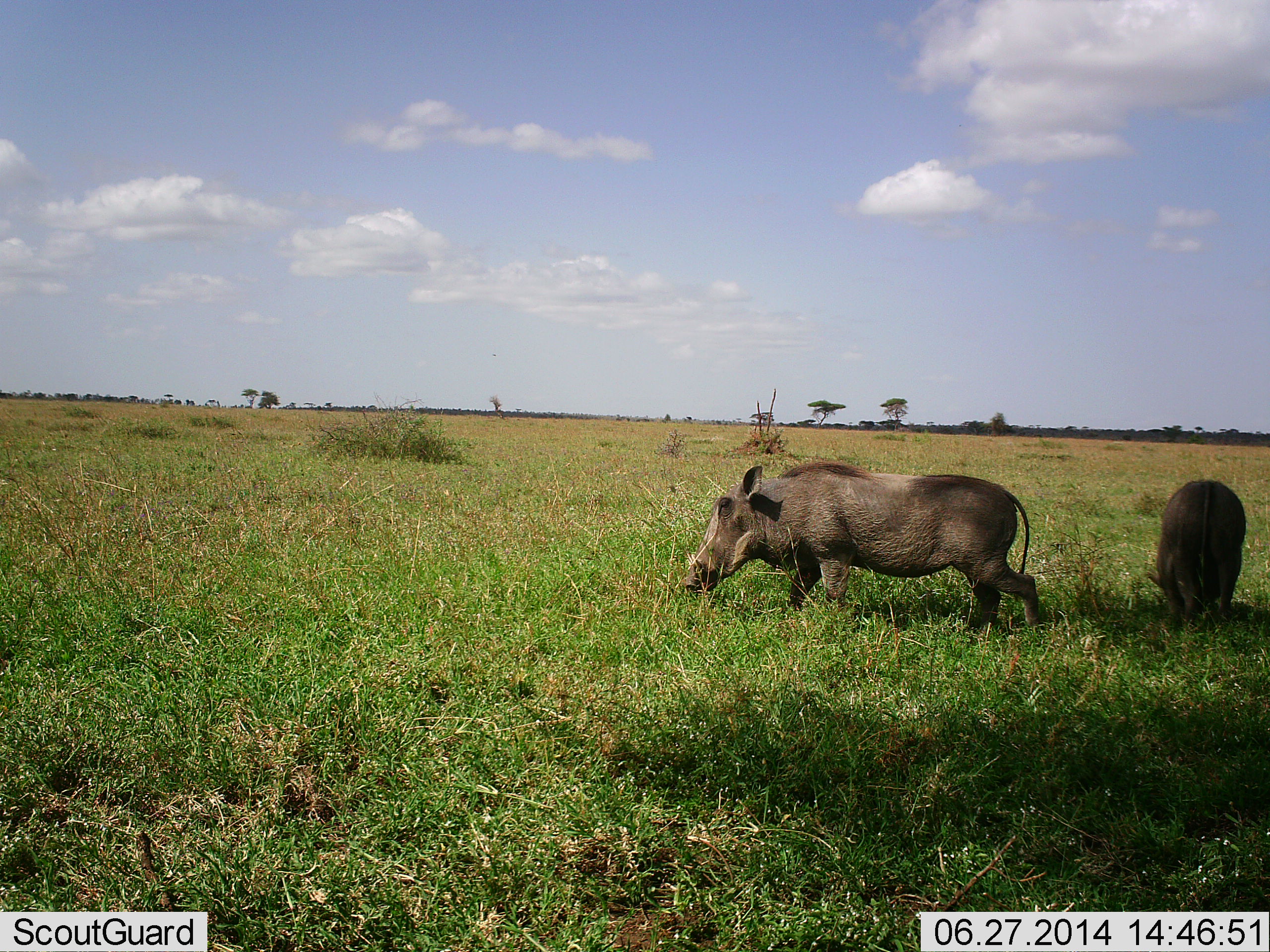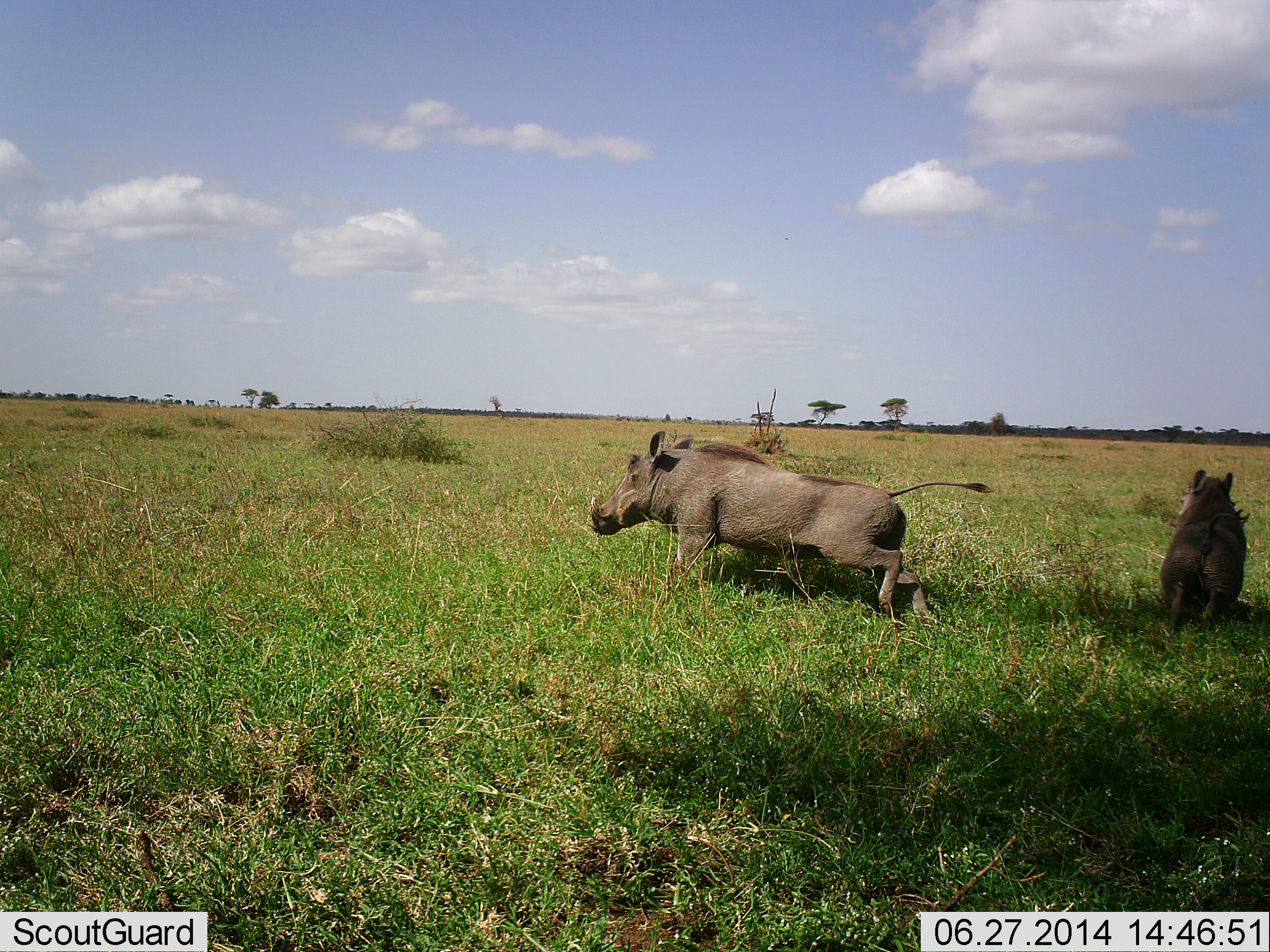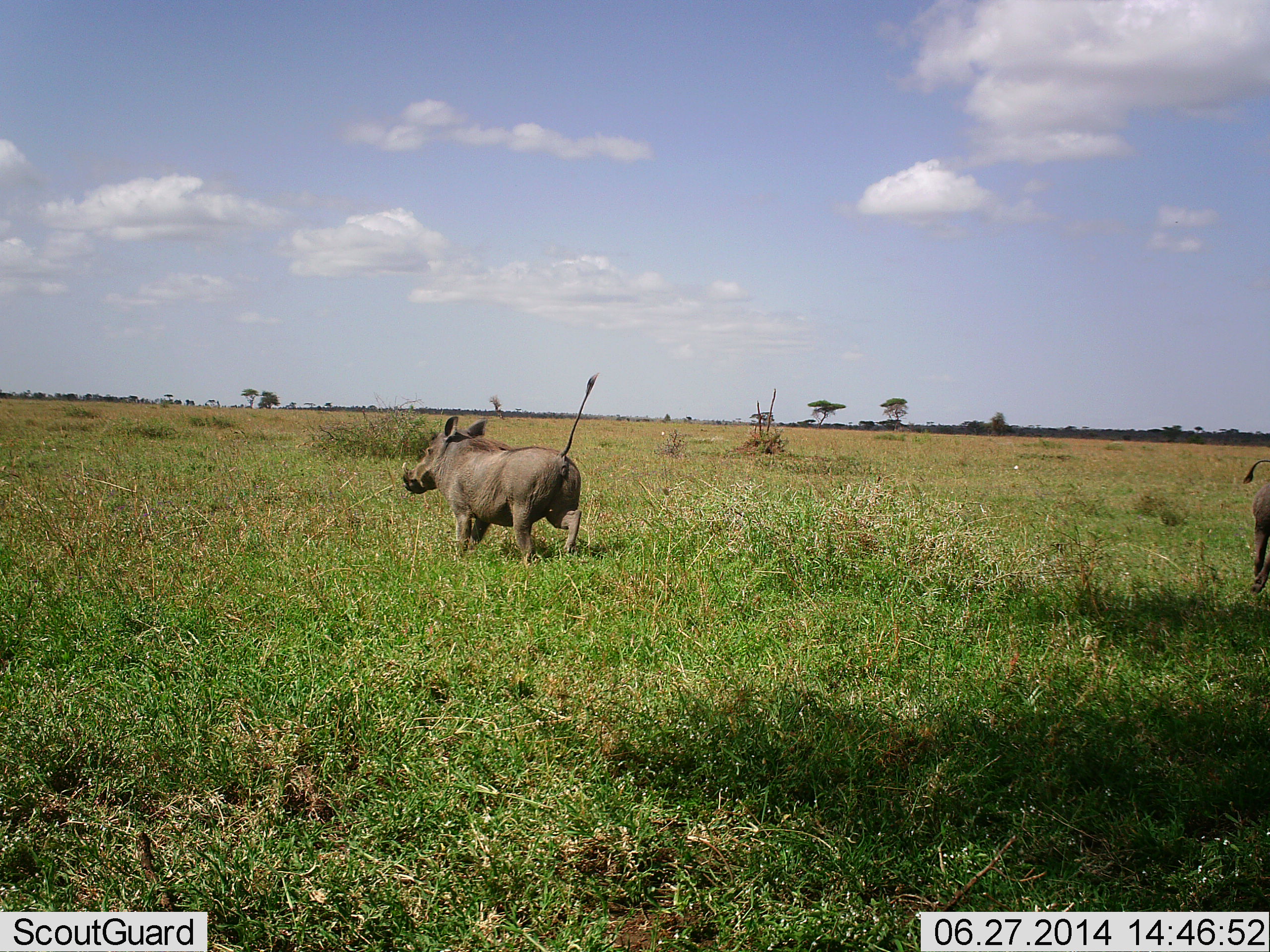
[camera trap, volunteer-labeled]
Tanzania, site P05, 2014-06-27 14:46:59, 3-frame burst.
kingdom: Animalia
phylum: Chordata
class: Mammalia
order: Artiodactyla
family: Suidae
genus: Phacochoerus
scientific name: Phacochoerus africanus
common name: warthog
Warthog (Phacochoerus africanus), count 2. Behavior (volunteer vote fractions): standing 0%, resting 0%, moving 100%, interacting 10%. Young present (vote fraction): 0%. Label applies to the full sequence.